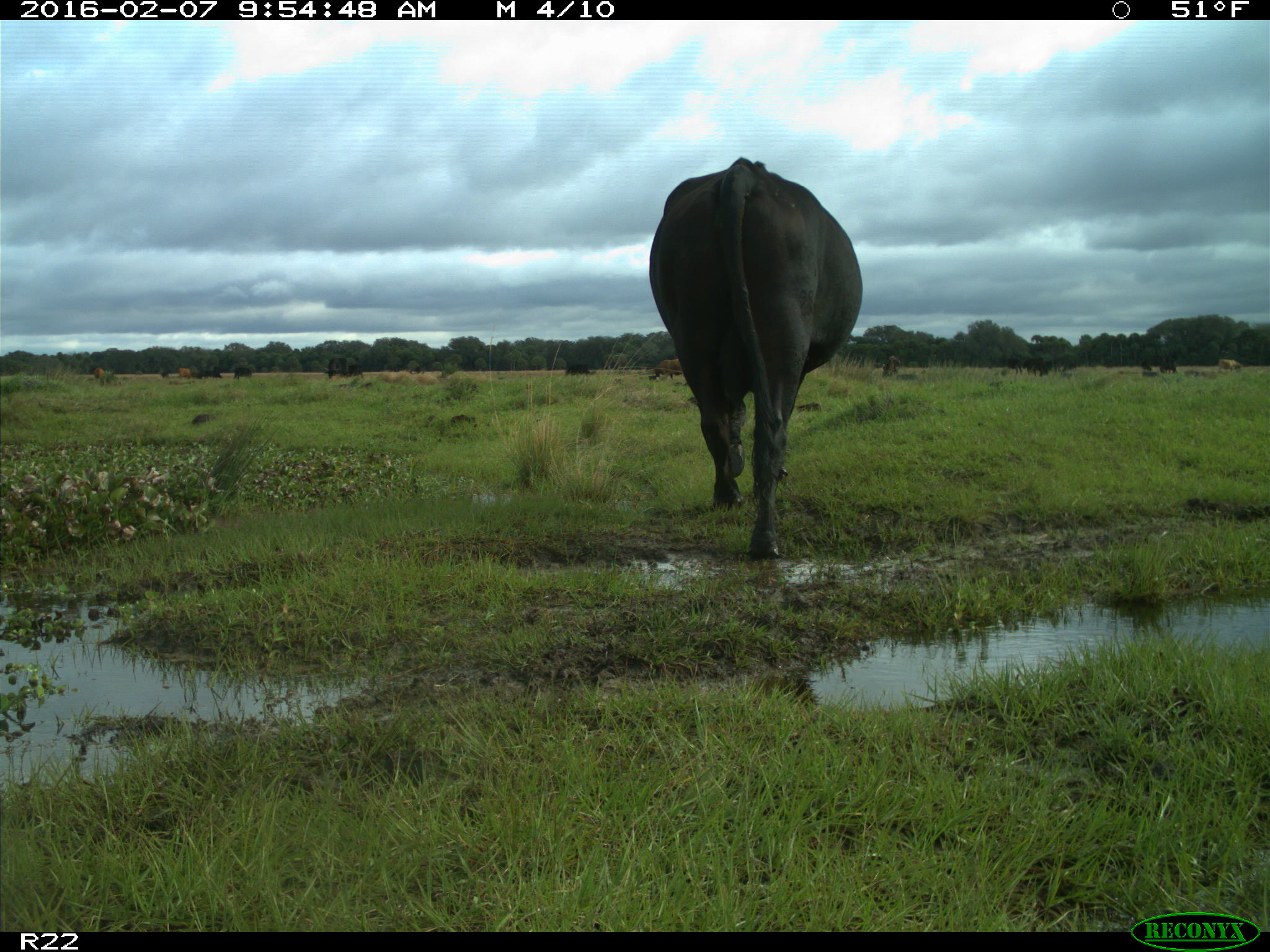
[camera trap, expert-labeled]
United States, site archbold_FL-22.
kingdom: Animalia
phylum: Chordata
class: Mammalia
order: Artiodactyla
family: Bovidae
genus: Bos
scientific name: Bos taurus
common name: domestic cow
Bos taurus (domestic cow).